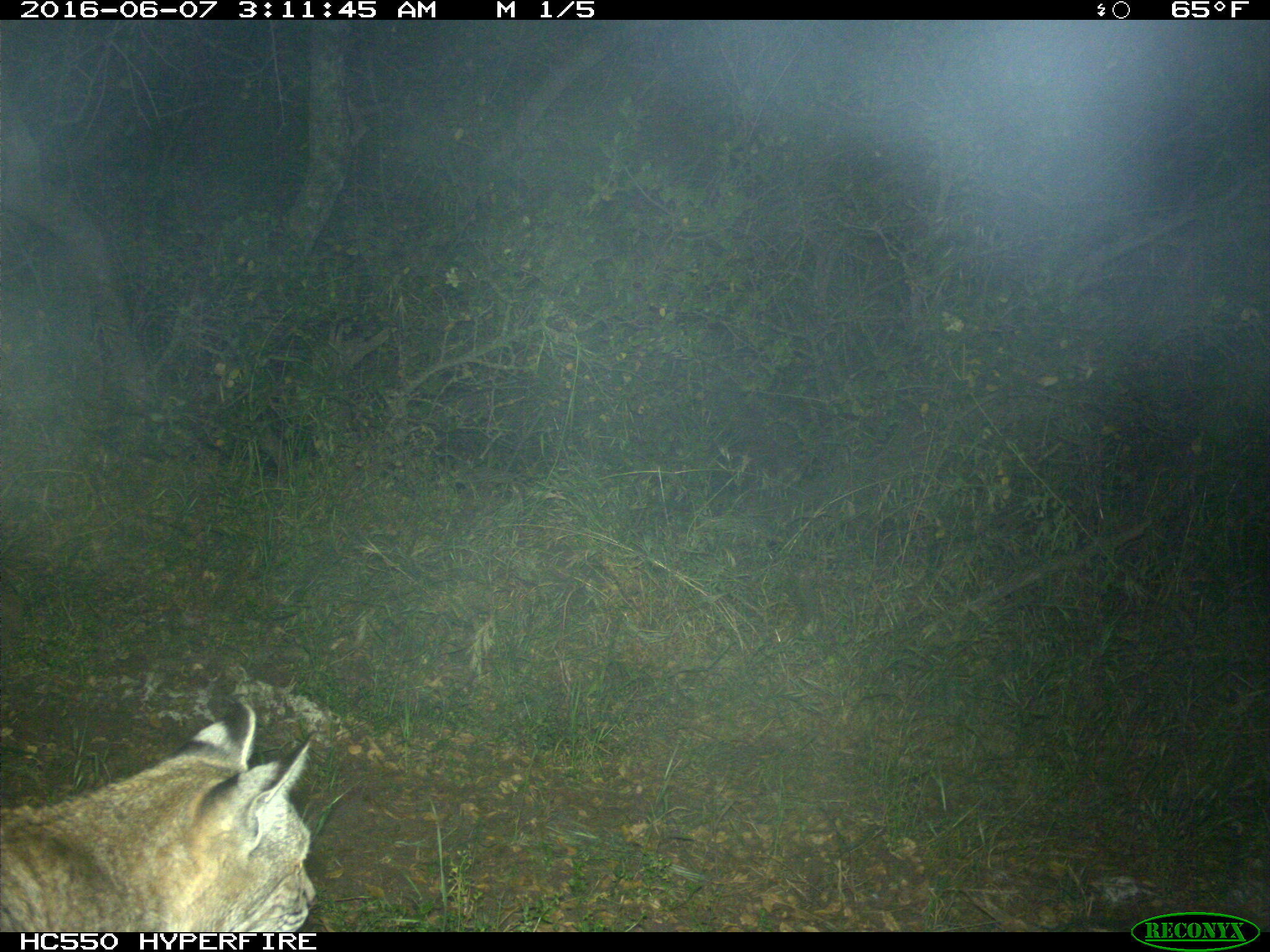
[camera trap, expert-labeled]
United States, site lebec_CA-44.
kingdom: Animalia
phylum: Chordata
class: Mammalia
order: Carnivora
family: Felidae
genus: Lynx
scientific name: Lynx rufus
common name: bobcat